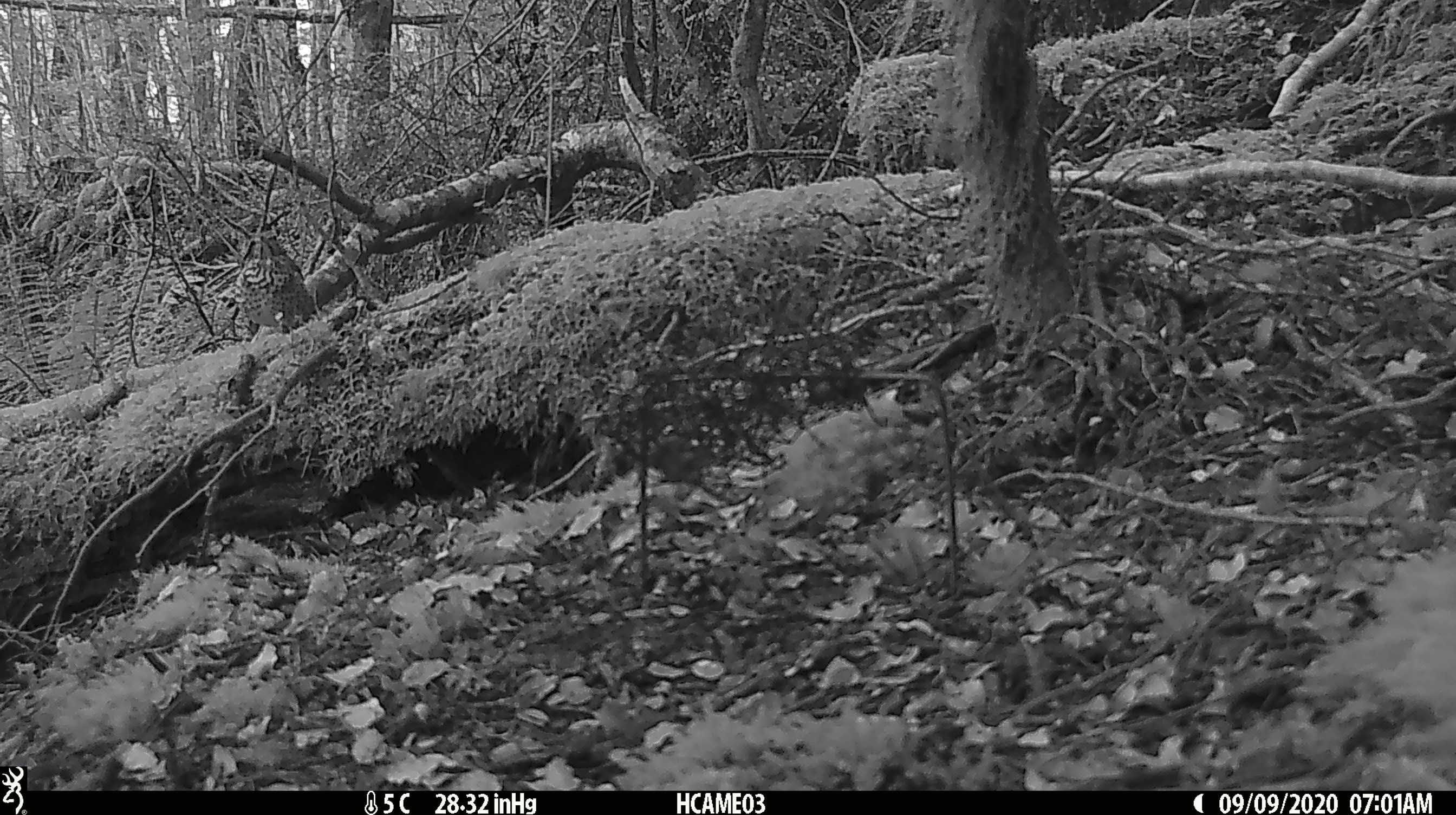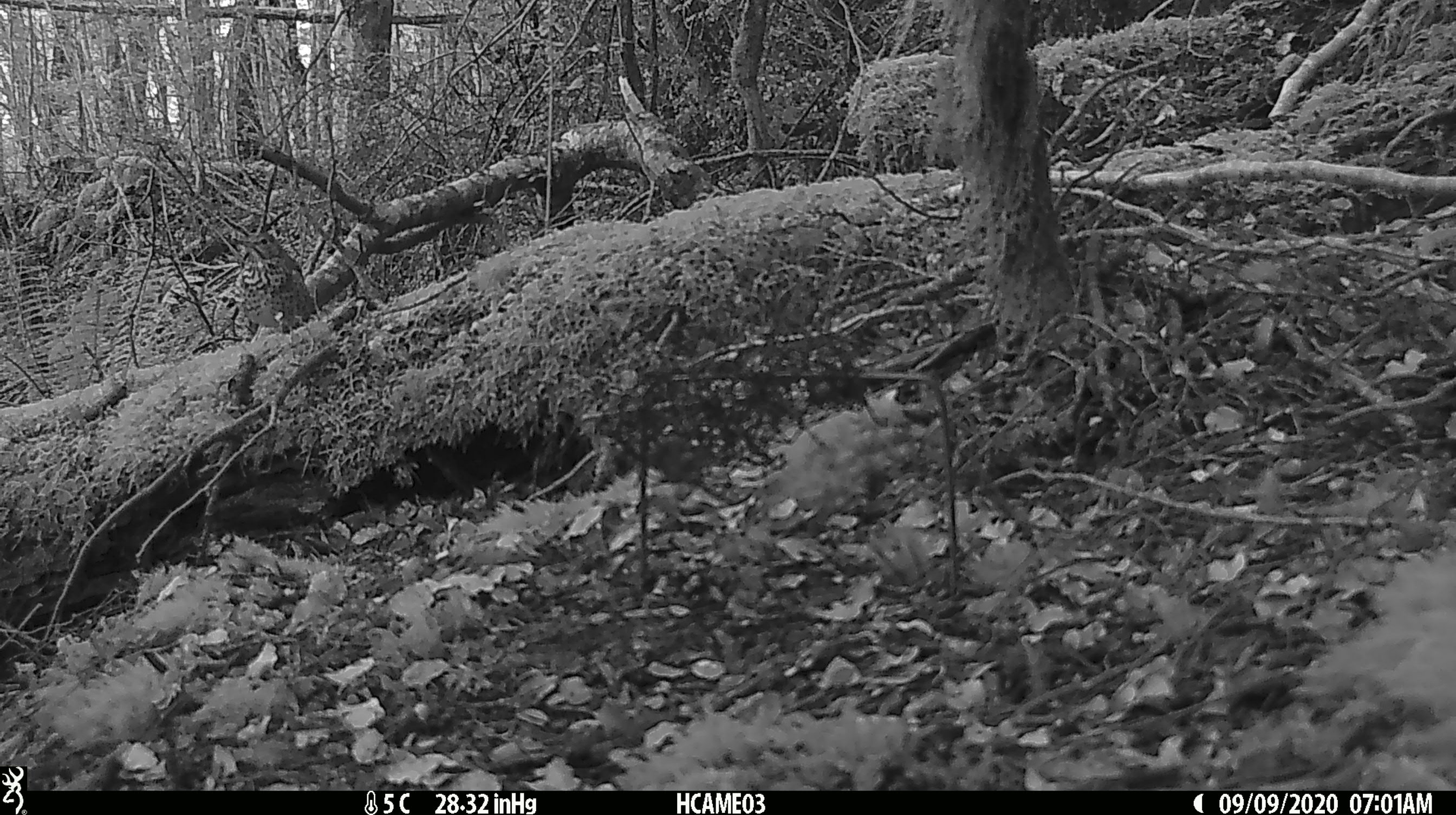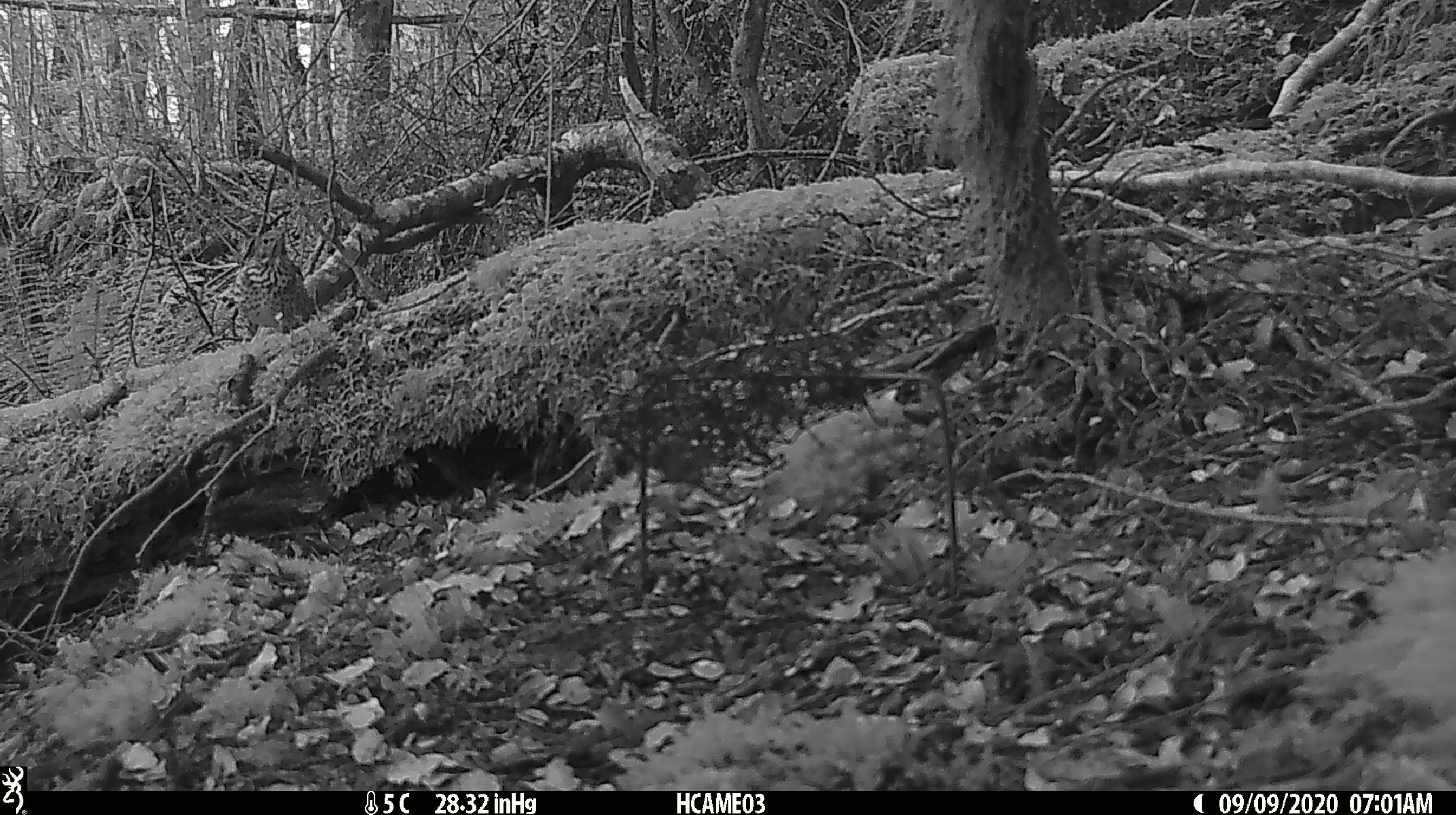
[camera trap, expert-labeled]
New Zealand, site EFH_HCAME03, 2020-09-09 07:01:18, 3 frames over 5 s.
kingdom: Animalia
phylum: Chordata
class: Aves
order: Passeriformes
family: Turdidae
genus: Turdus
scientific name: Turdus philomelos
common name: song thrush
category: thrush